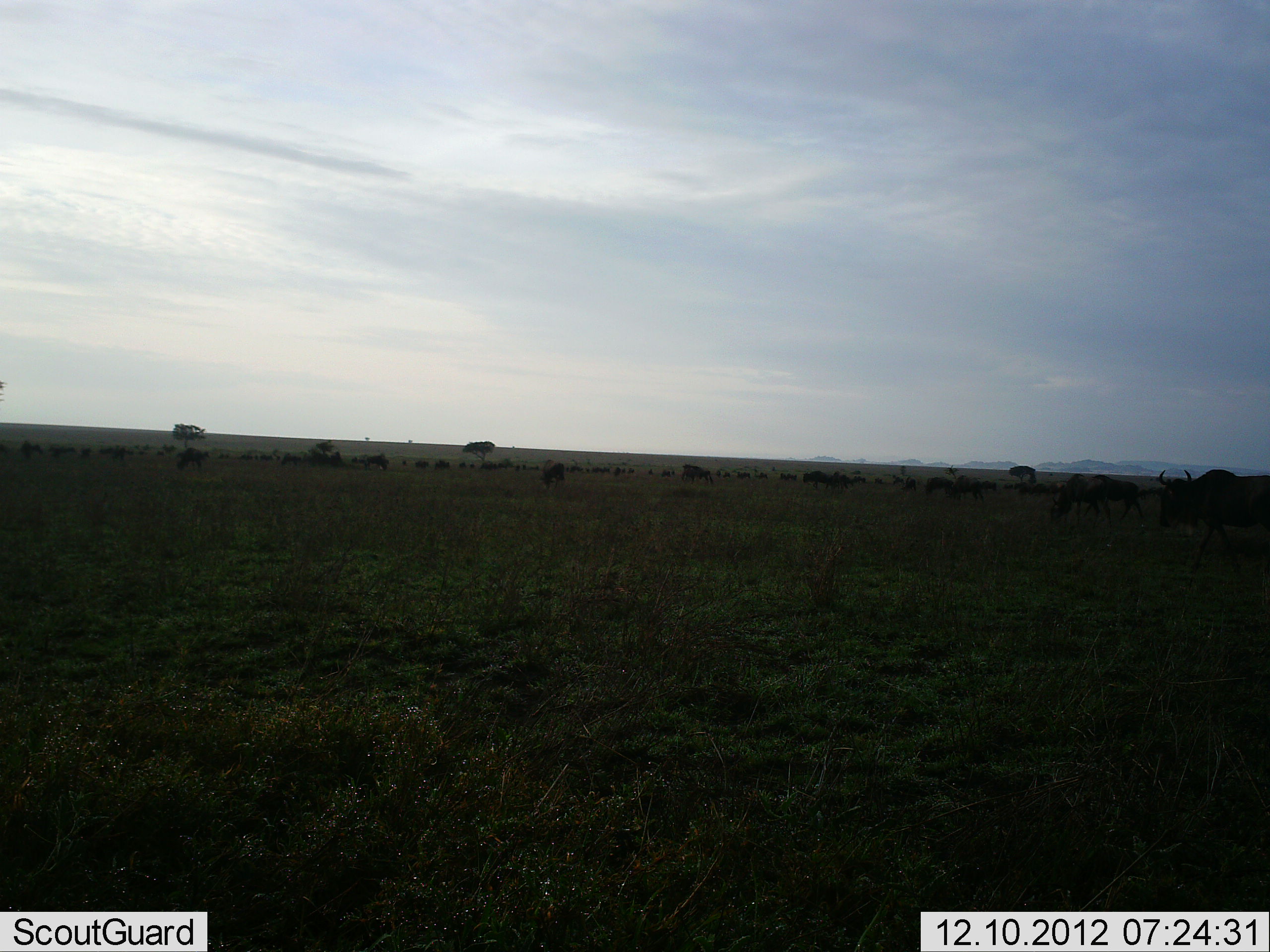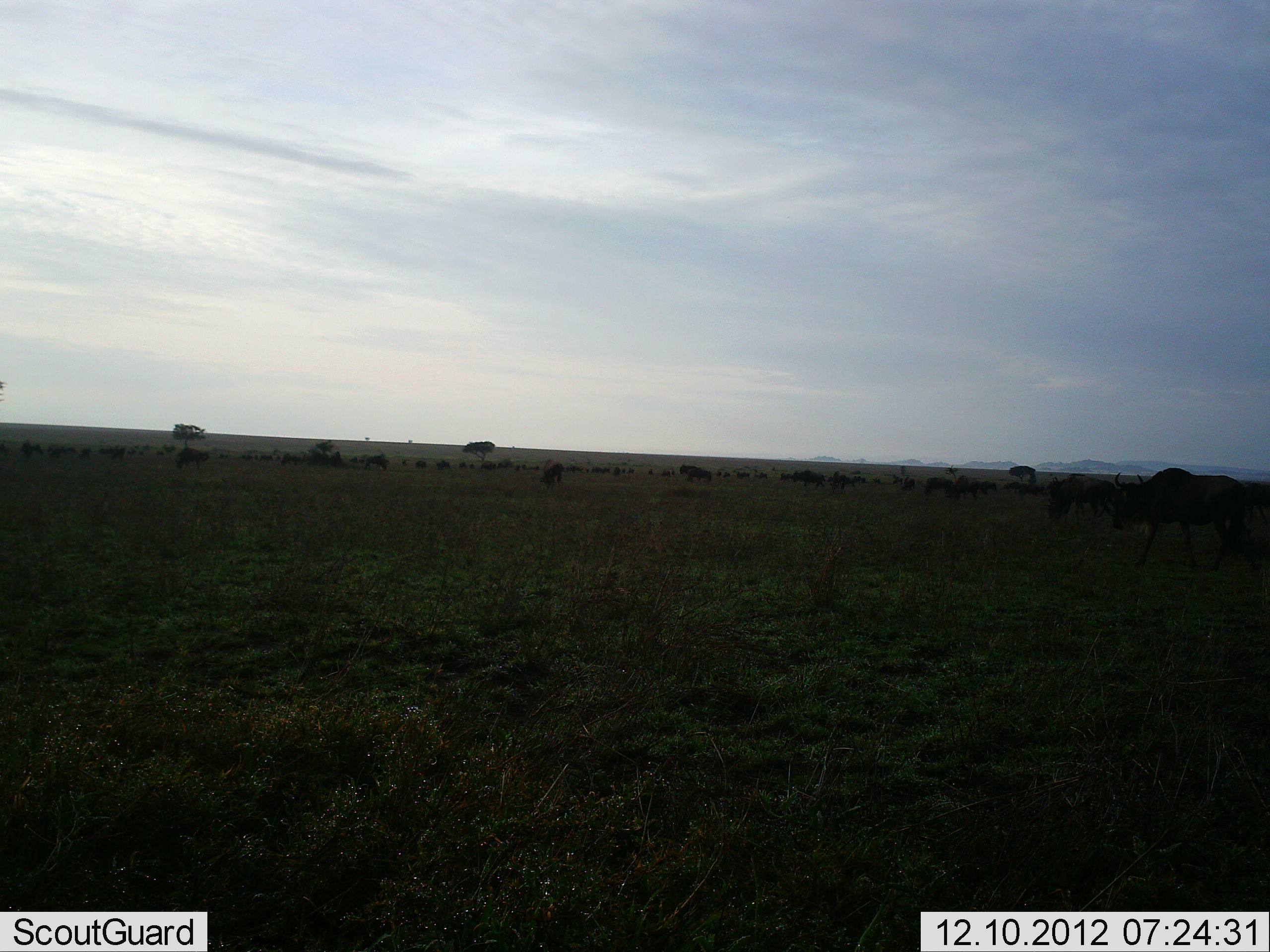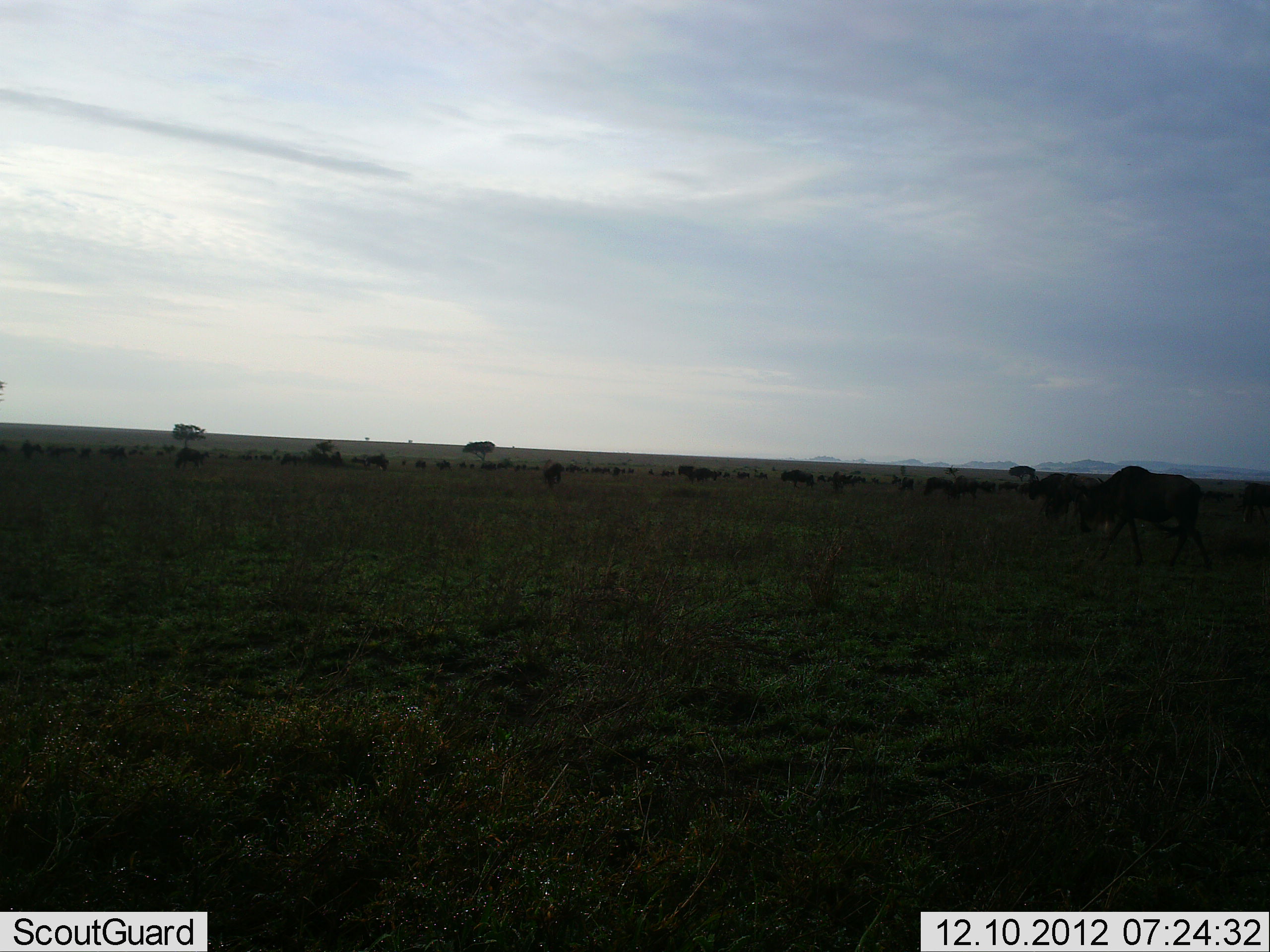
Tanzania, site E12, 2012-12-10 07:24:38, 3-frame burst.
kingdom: Animalia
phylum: Chordata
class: Mammalia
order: Artiodactyla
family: Bovidae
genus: Connochaetes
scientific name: Connochaetes taurinus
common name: blue wildebeest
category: wildebeest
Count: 11-50.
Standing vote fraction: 30%.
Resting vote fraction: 0%.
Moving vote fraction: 80%.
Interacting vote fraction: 0%.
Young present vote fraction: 0%.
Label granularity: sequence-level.